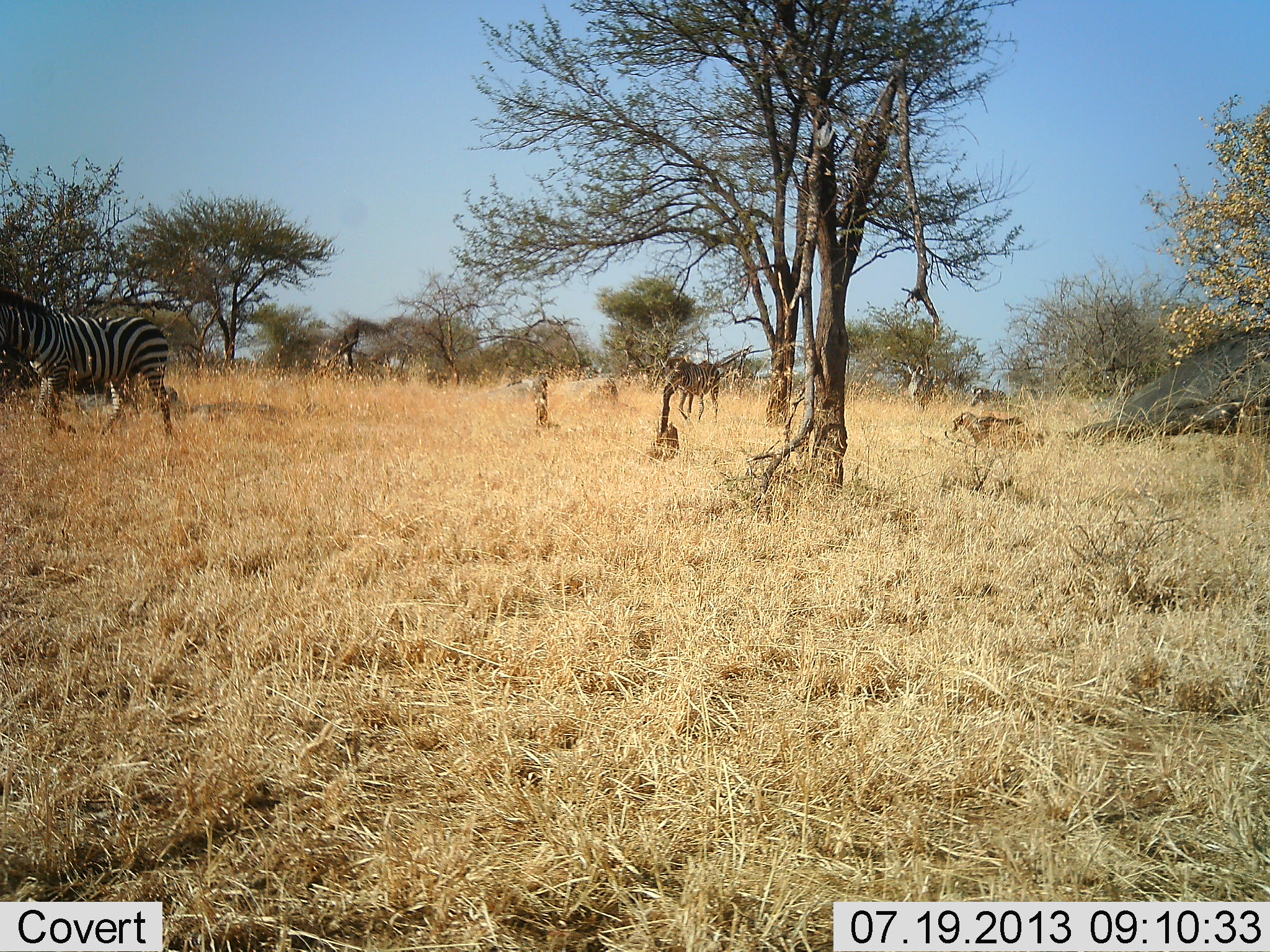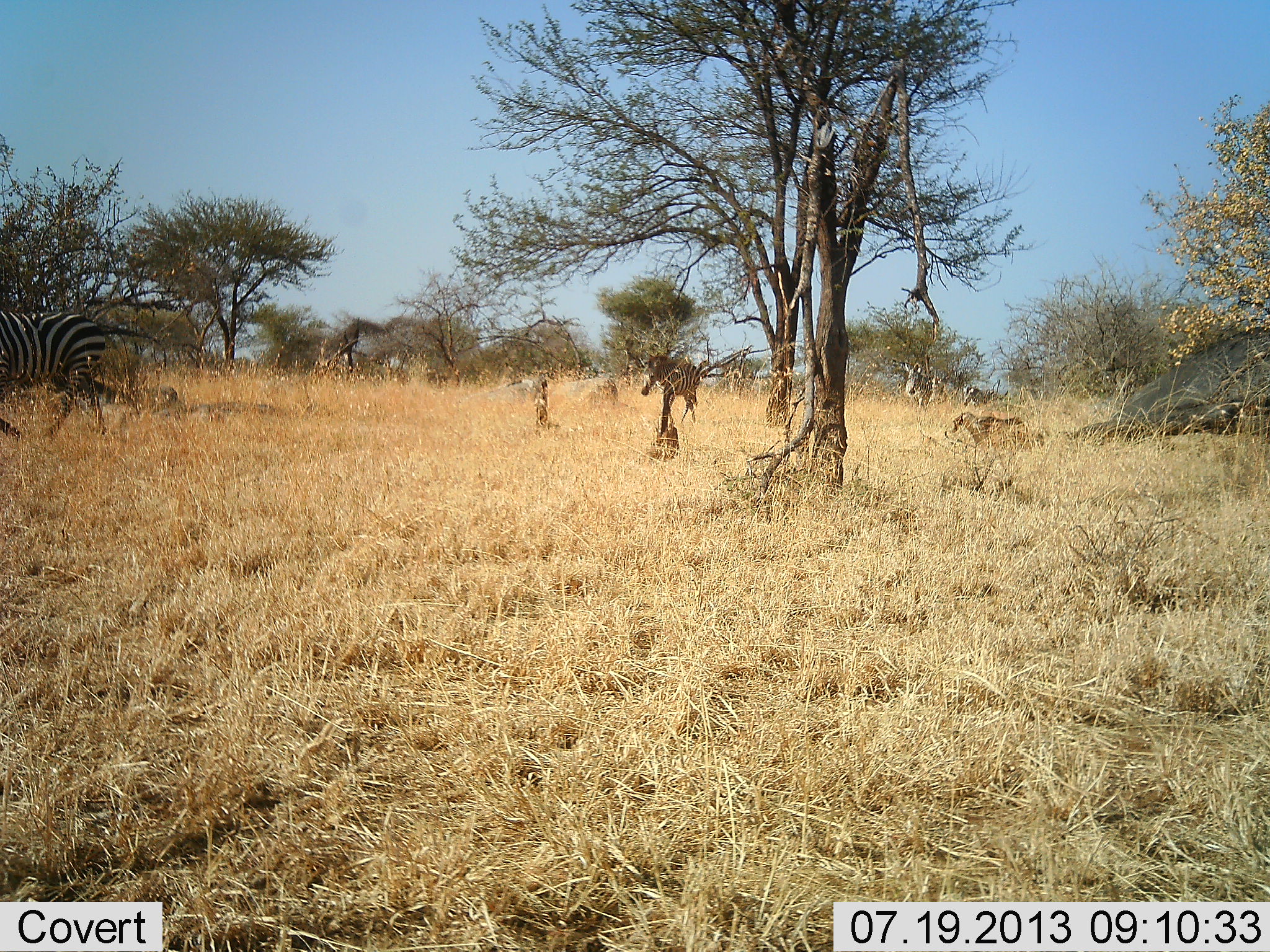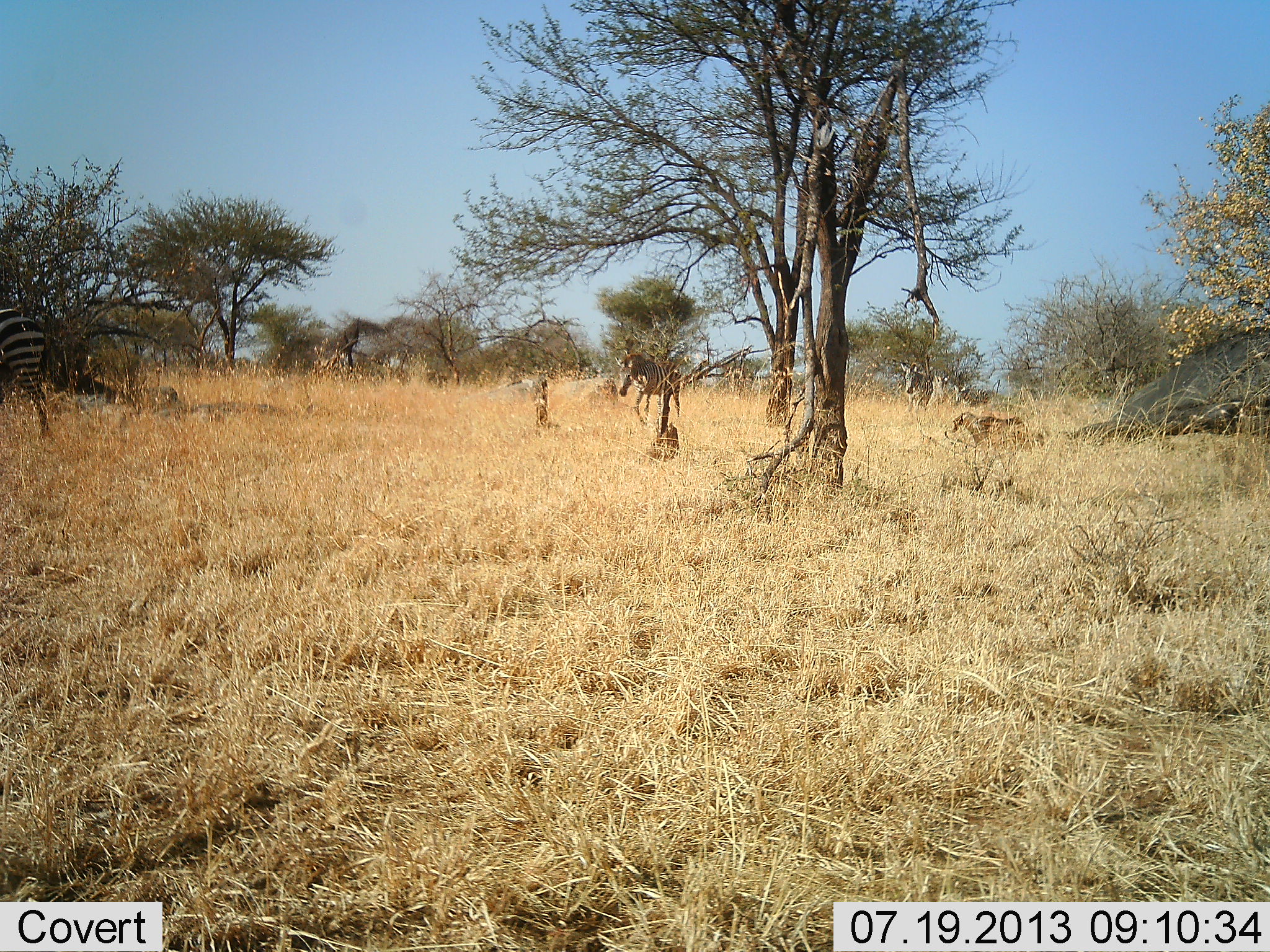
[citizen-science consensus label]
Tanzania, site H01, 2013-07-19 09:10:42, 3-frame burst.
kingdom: Animalia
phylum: Chordata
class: Mammalia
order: Perissodactyla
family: Equidae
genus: Equus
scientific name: Equus quagga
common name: plains zebra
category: zebra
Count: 4.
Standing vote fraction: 0%.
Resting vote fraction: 0%.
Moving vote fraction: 100%.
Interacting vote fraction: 0%.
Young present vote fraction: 9%.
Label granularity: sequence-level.